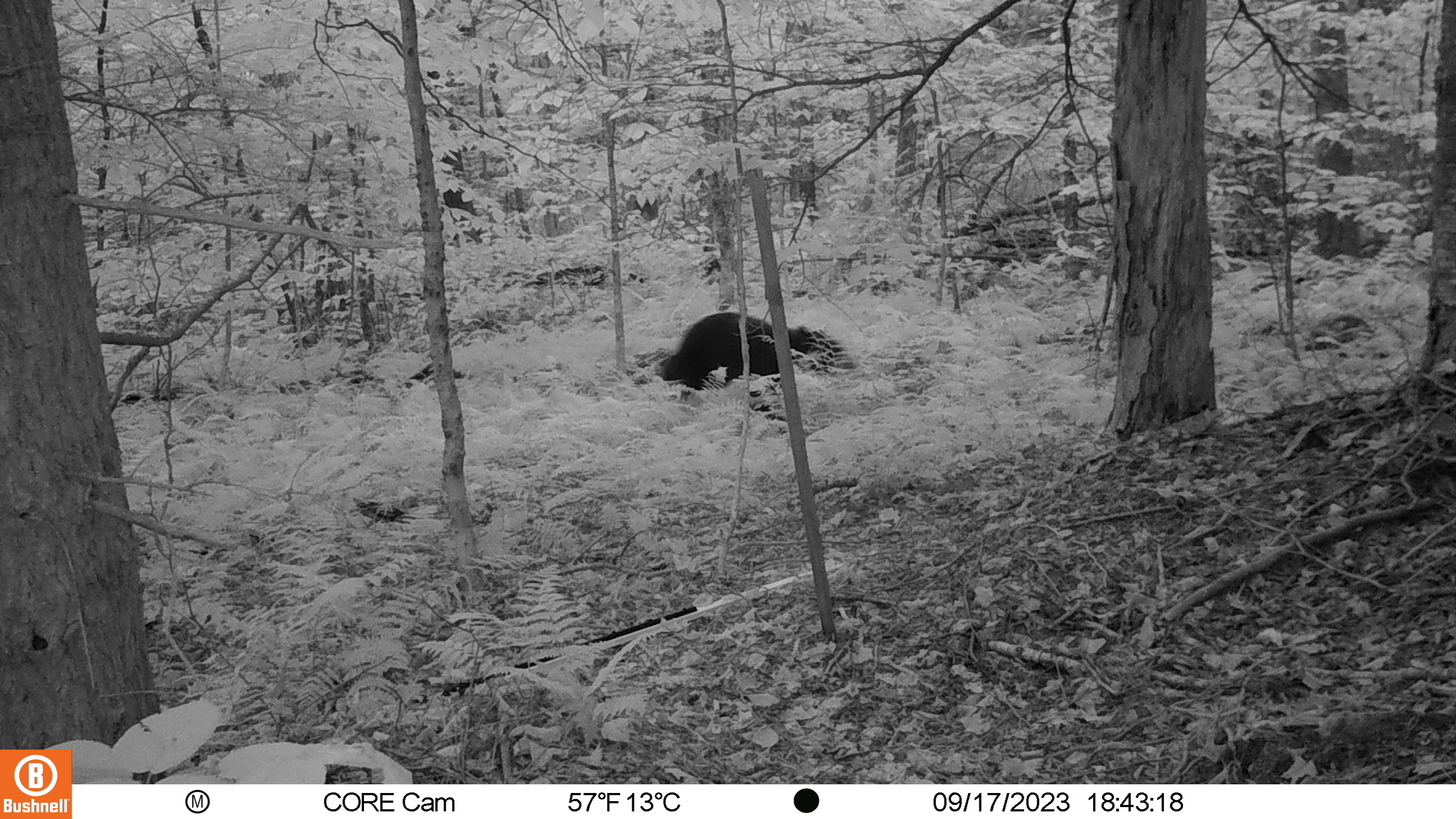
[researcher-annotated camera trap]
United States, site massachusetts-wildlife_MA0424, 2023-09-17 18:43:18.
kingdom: Animalia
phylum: Chordata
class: Mammalia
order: Carnivora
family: Ursidae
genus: Ursus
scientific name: Ursus americanus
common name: black bear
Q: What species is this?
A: Black bear (Ursus americanus).